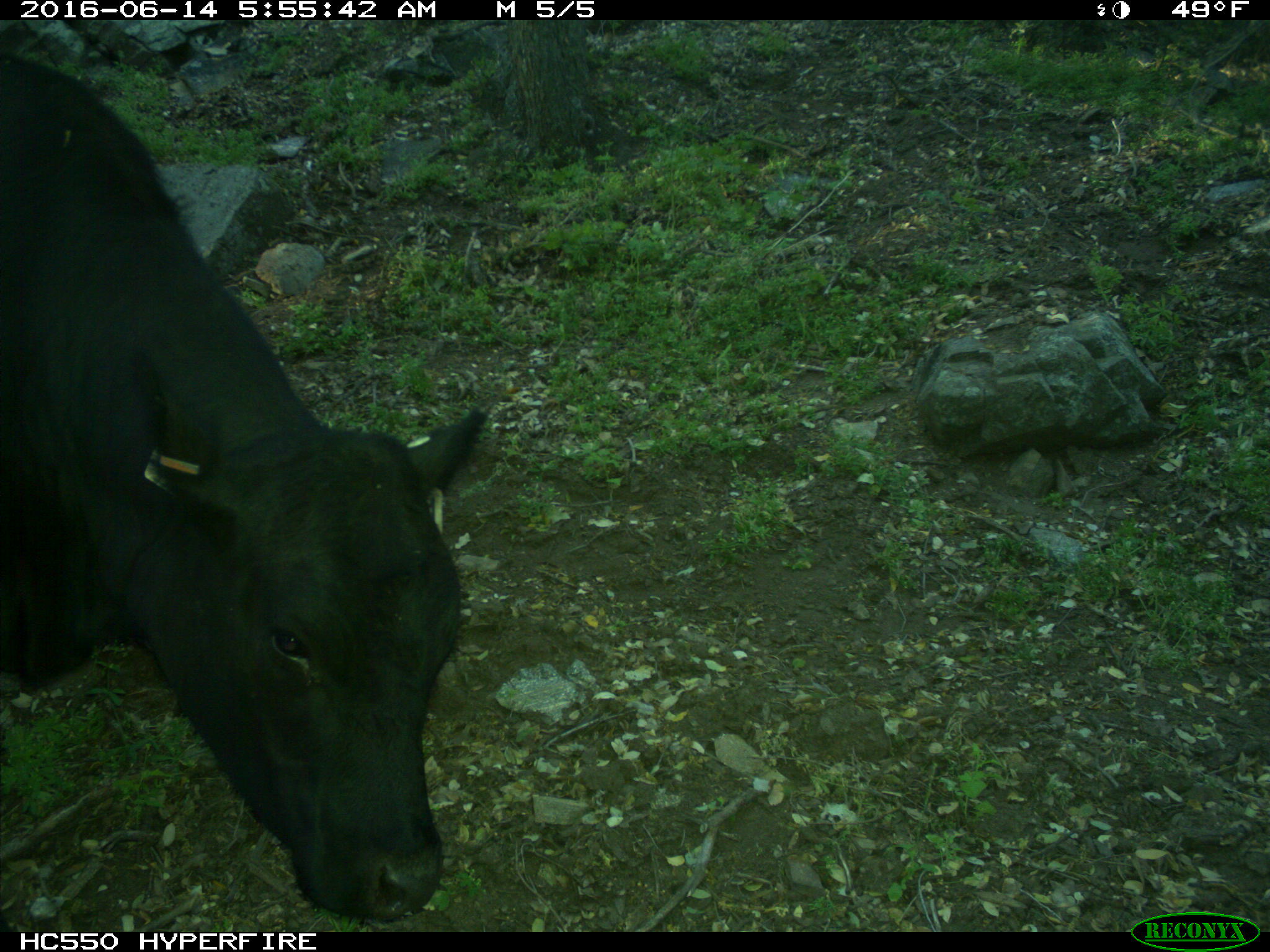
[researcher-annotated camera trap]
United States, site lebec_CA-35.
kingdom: Animalia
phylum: Chordata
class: Mammalia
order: Artiodactyla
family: Bovidae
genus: Bos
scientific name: Bos taurus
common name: domestic cow